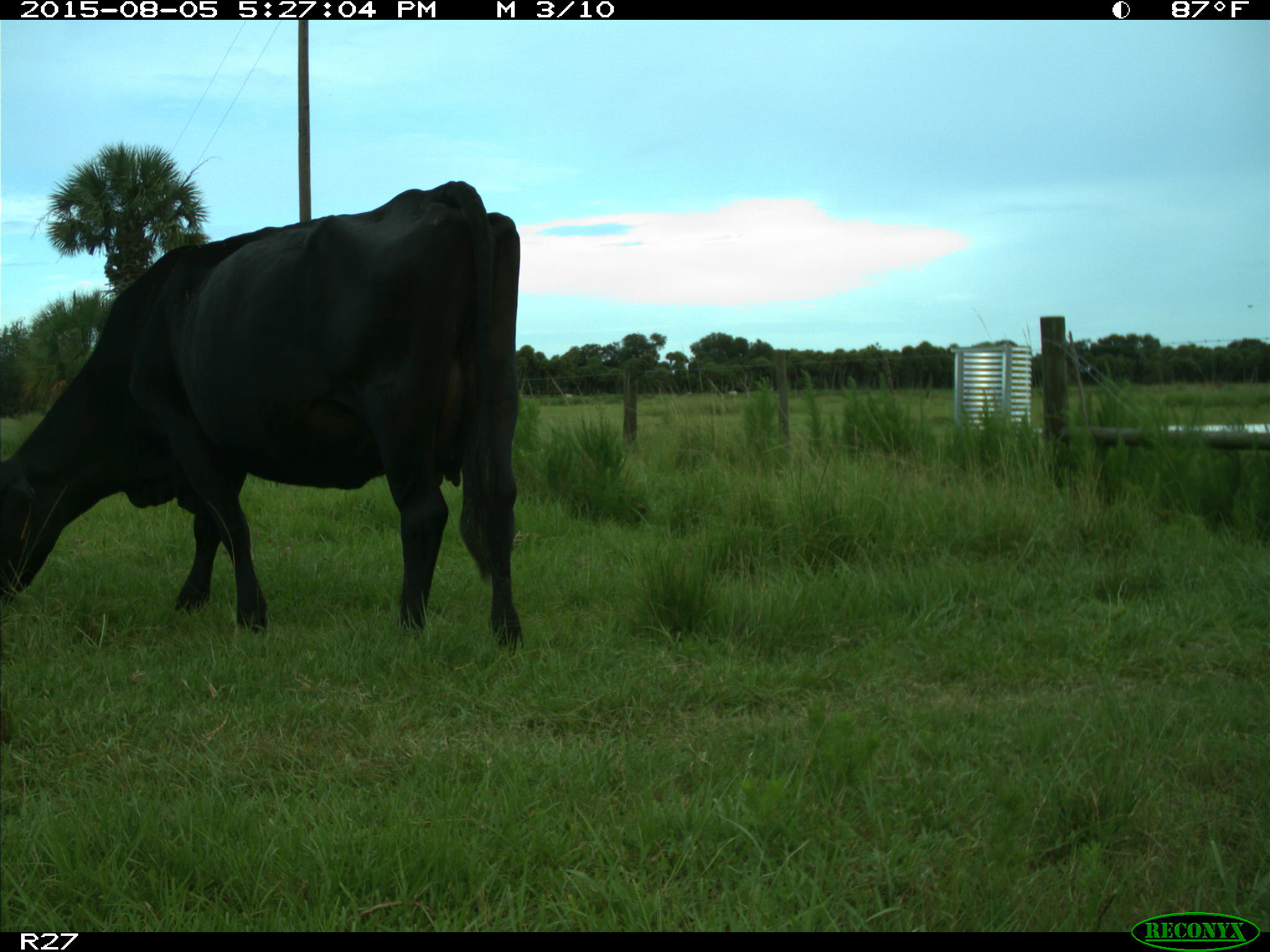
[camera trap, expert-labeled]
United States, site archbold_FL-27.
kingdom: Animalia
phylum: Chordata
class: Mammalia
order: Artiodactyla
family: Bovidae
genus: Bos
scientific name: Bos taurus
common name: domestic cow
Bos taurus (domestic cow).